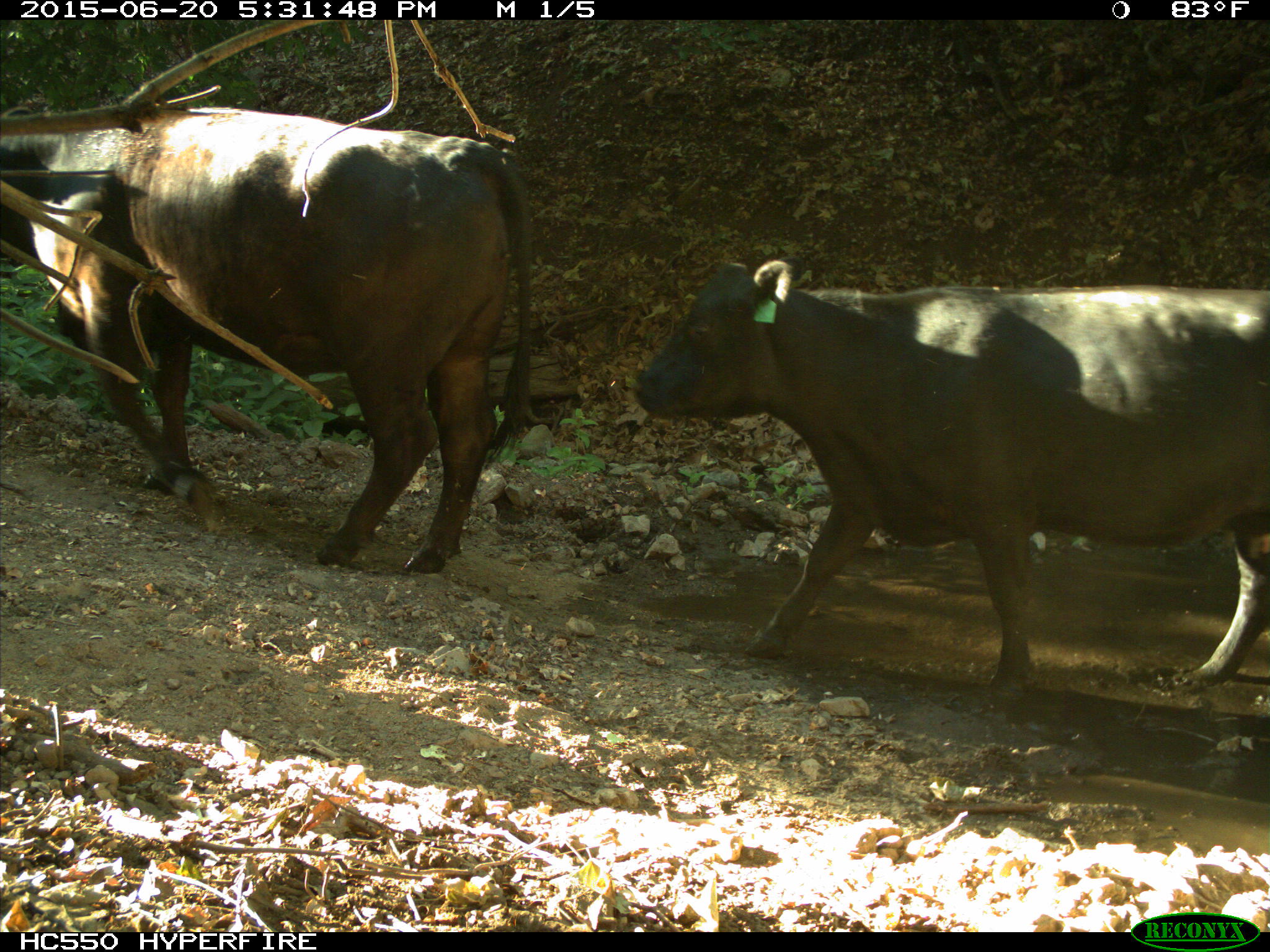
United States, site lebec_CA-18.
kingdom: Animalia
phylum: Chordata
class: Mammalia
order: Artiodactyla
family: Bovidae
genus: Bos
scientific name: Bos taurus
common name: domestic cow